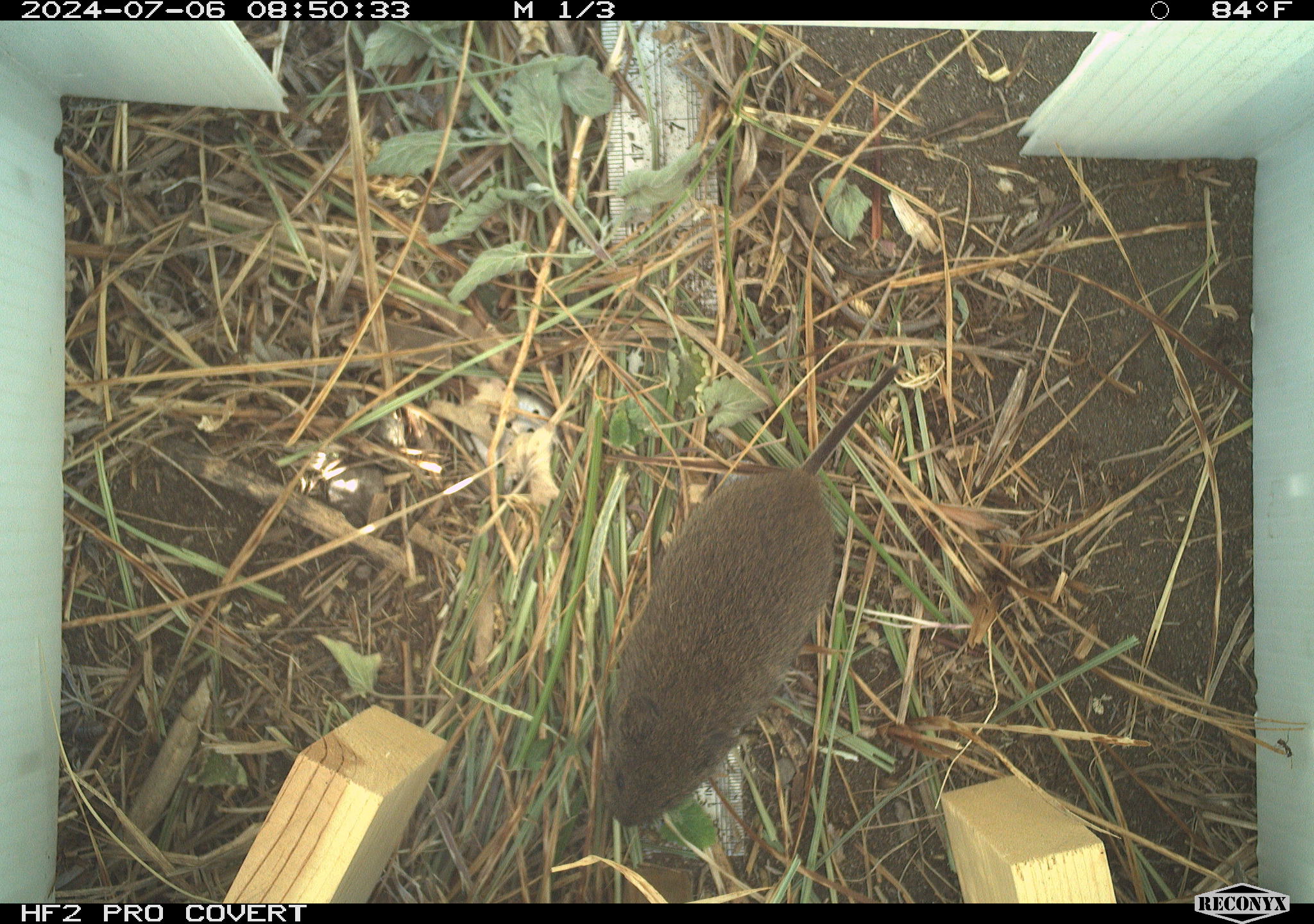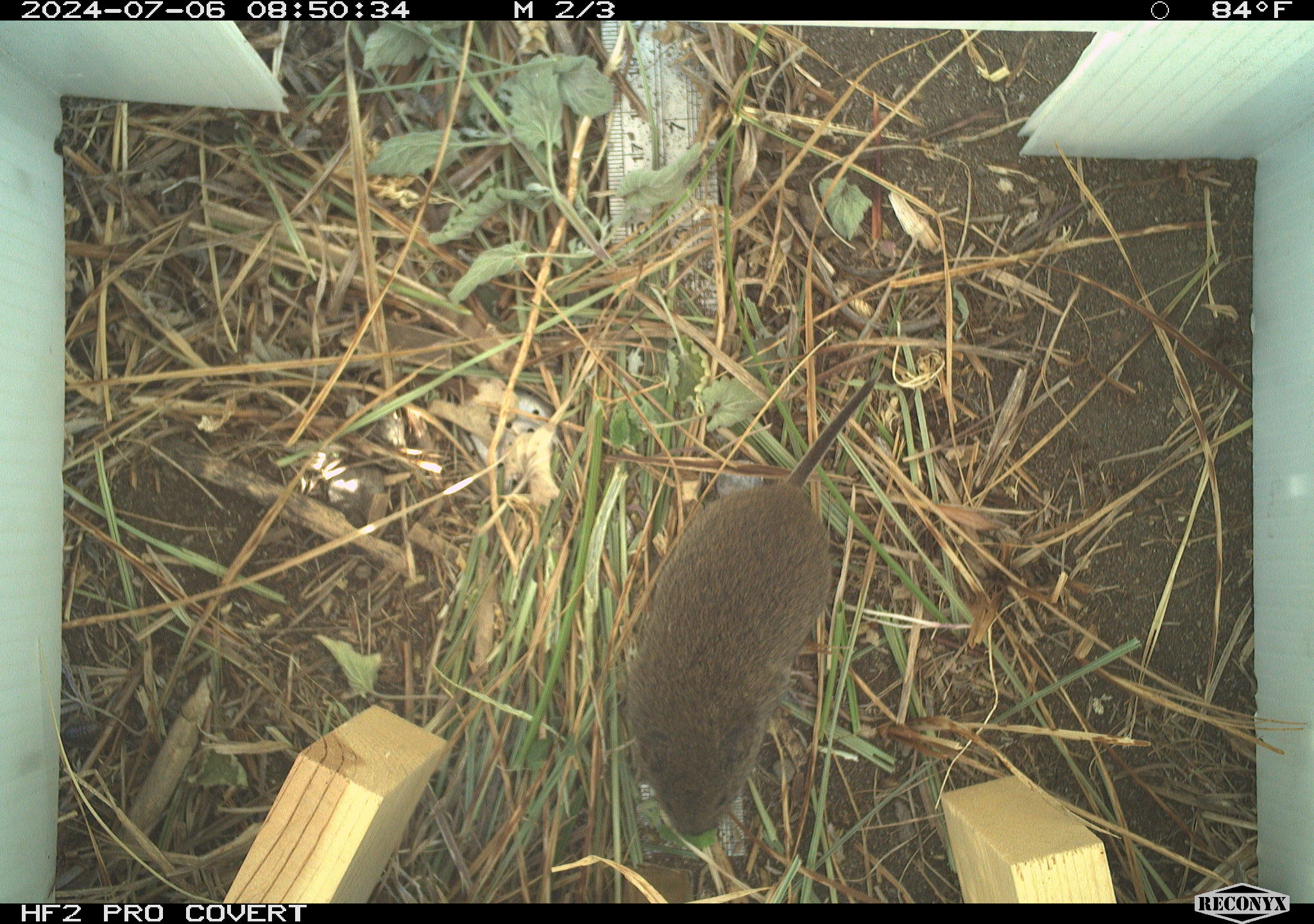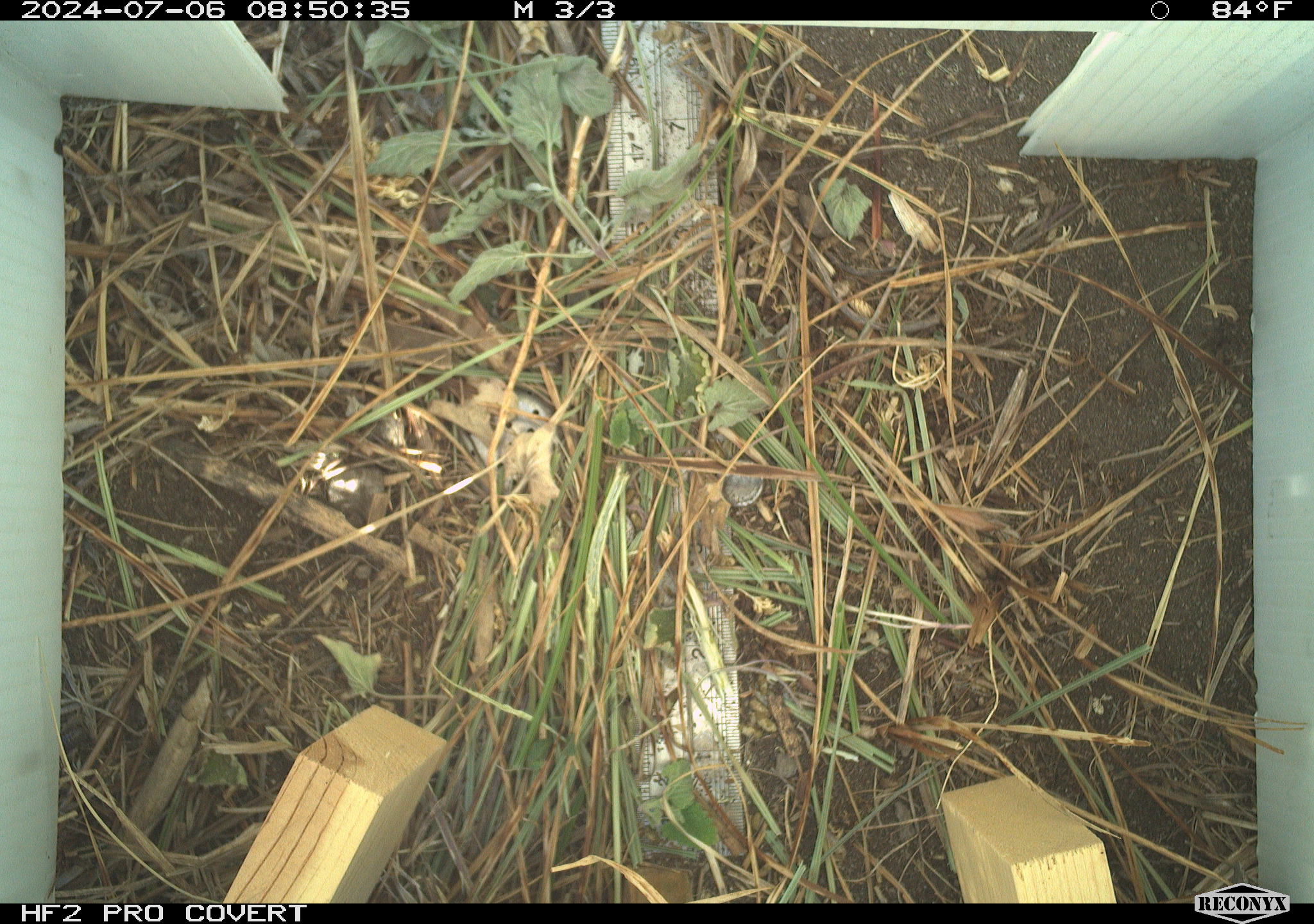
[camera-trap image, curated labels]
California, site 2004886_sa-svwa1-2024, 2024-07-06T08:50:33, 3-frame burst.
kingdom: Animalia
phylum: Chordata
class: Mammalia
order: Rodentia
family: Cricetidae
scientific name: Arvicolinae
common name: voles, lemmings, and muskrats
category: arvicolinae subfamily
Arvicolinae subfamily (voles, lemmings, and muskrats) (Arvicolinae).